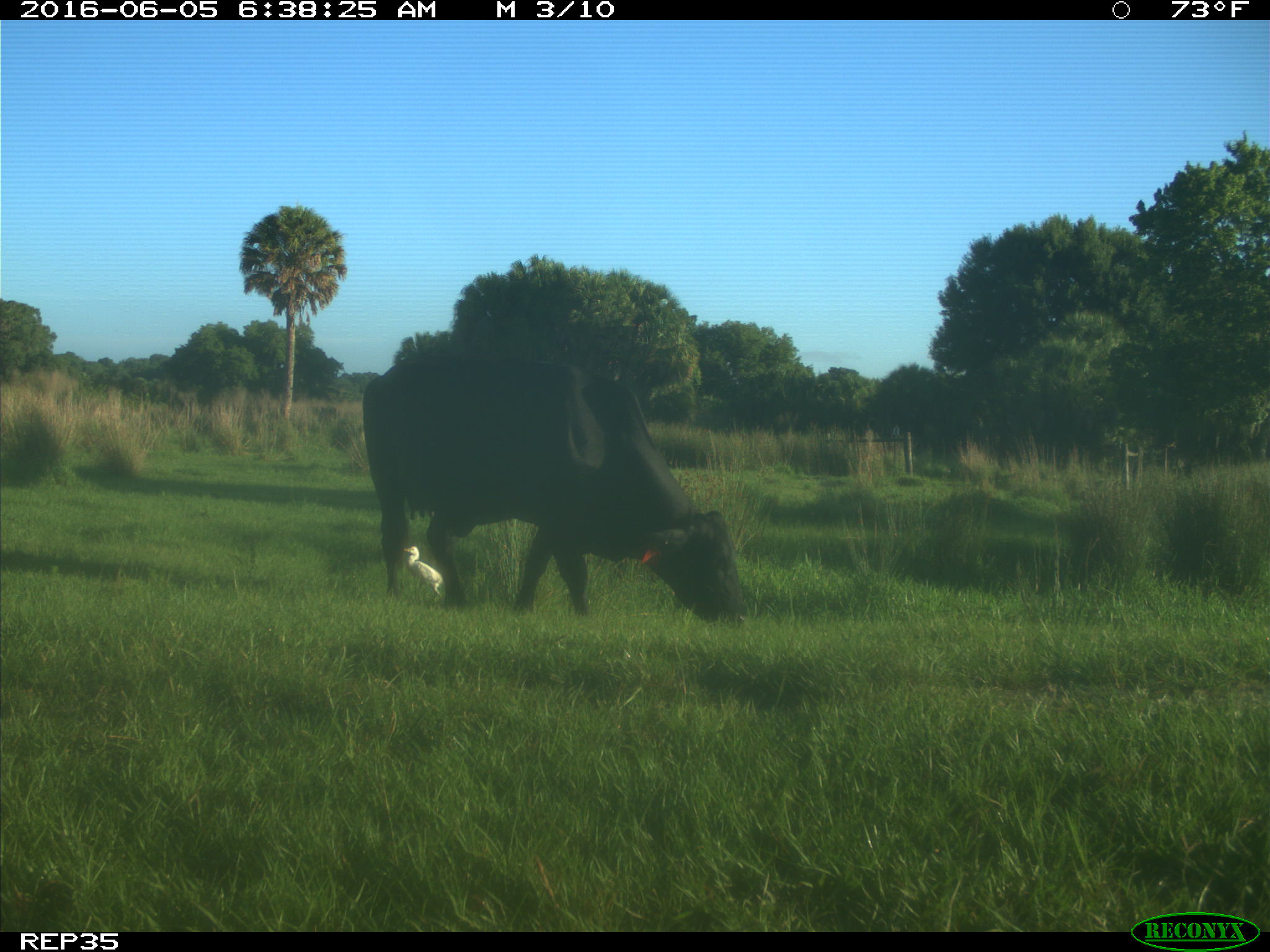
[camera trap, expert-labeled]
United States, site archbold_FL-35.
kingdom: Animalia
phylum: Chordata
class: Mammalia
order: Artiodactyla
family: Bovidae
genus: Bos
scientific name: Bos taurus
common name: domestic cow